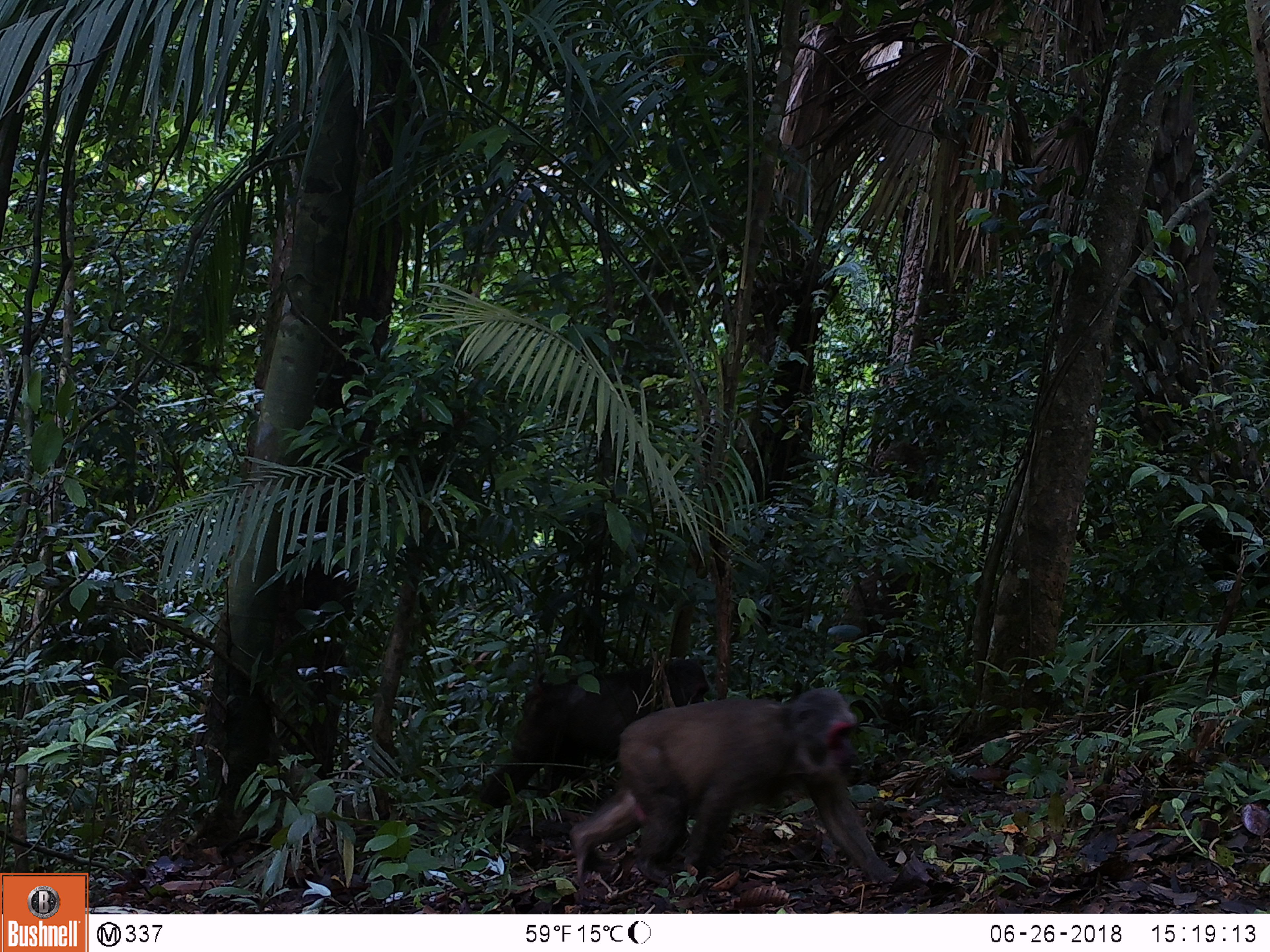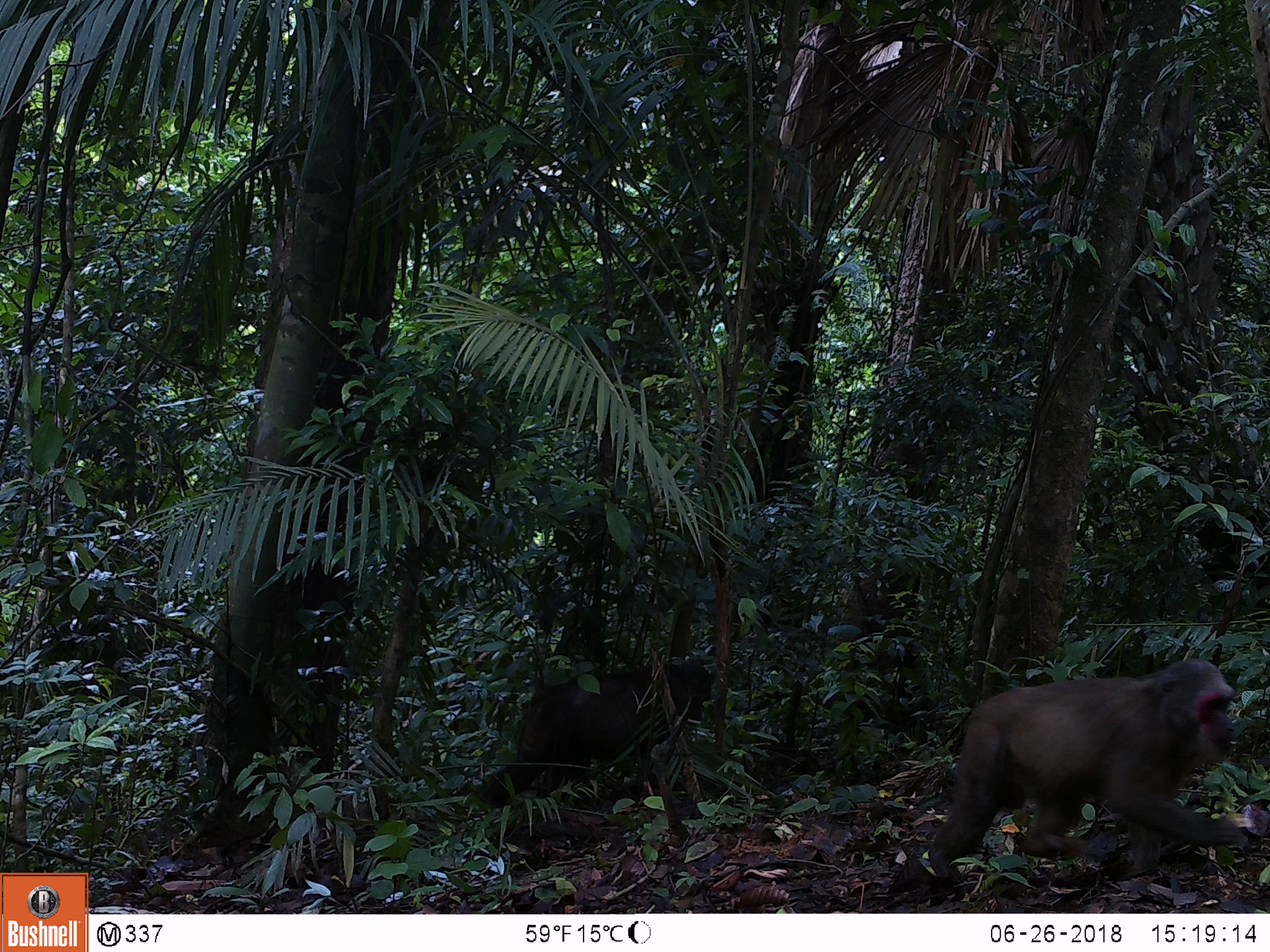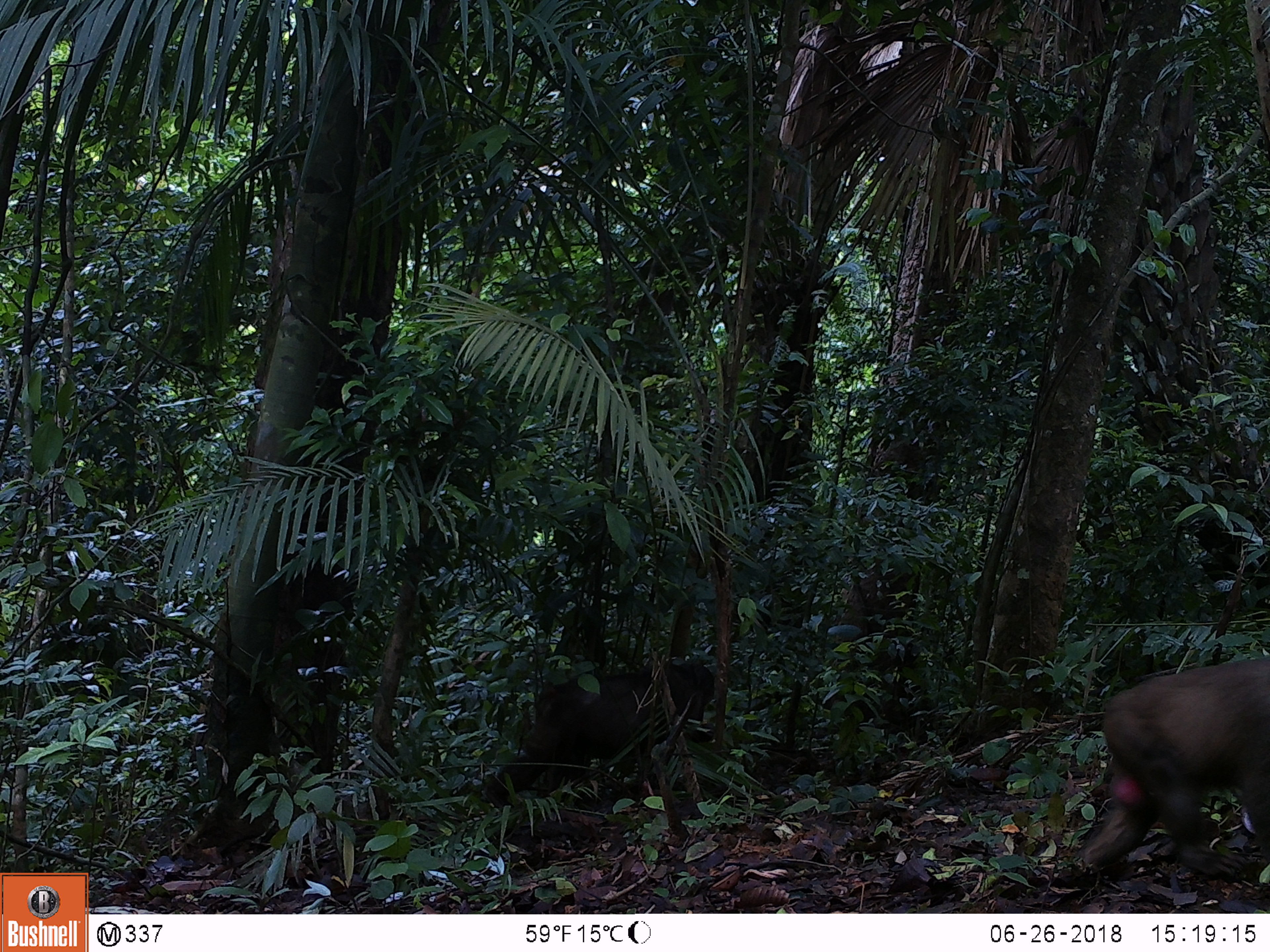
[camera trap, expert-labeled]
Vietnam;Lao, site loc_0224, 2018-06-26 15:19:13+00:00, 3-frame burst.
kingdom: Animalia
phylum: Chordata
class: Mammalia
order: Primates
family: Cercopithecidae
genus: Macaca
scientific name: Macaca arctoides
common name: stump-tailed macaque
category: stump tailed macaque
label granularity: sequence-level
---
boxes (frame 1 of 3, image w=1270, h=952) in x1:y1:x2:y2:
stump tailed macaque: 567:686:898:884; 478:655:711:811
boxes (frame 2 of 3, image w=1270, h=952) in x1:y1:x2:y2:
stump tailed macaque: 926:656:1244:883; 478:656:713:807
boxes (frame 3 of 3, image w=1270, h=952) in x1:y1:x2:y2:
stump tailed macaque: 1078:654:1270:881; 483:657:716:811